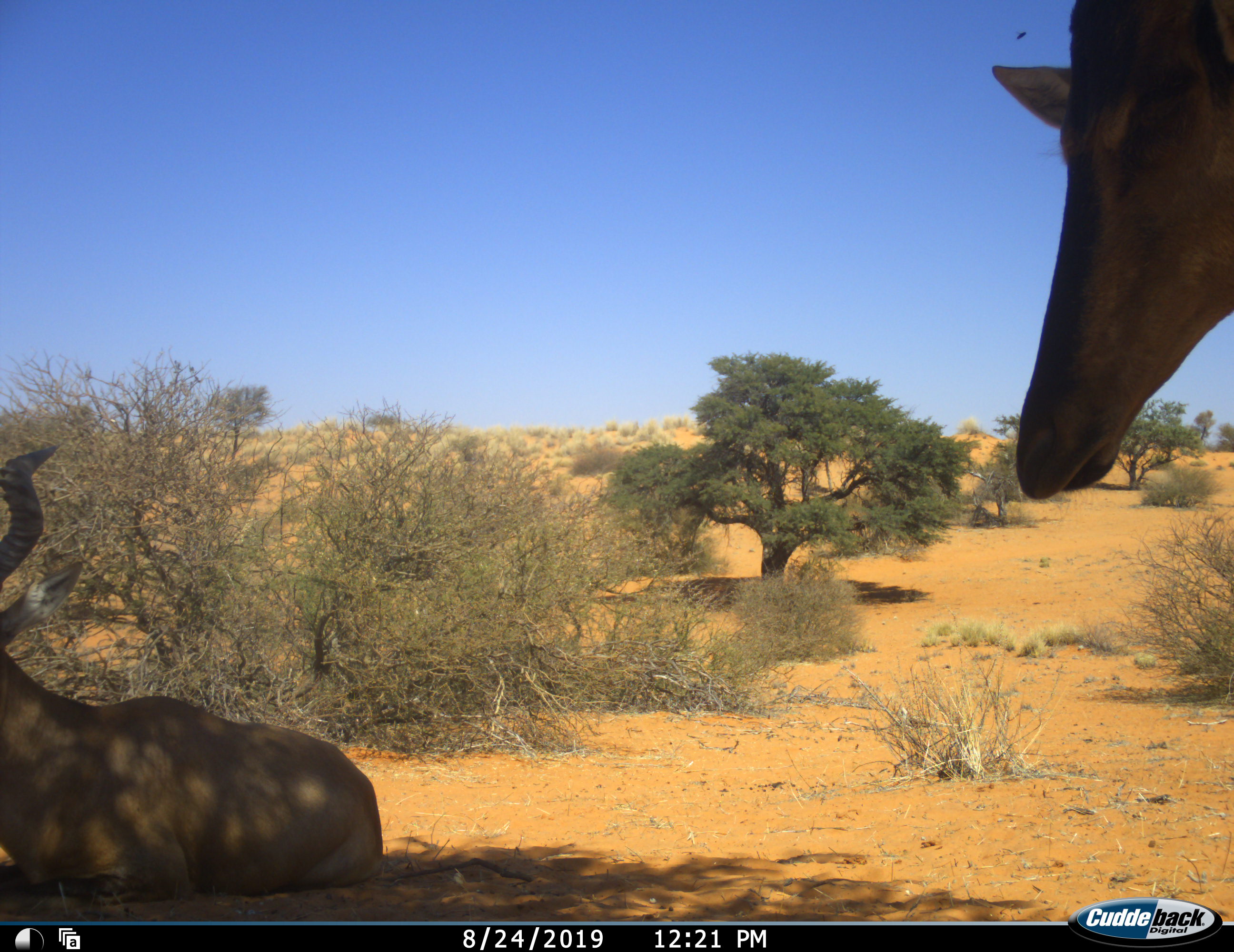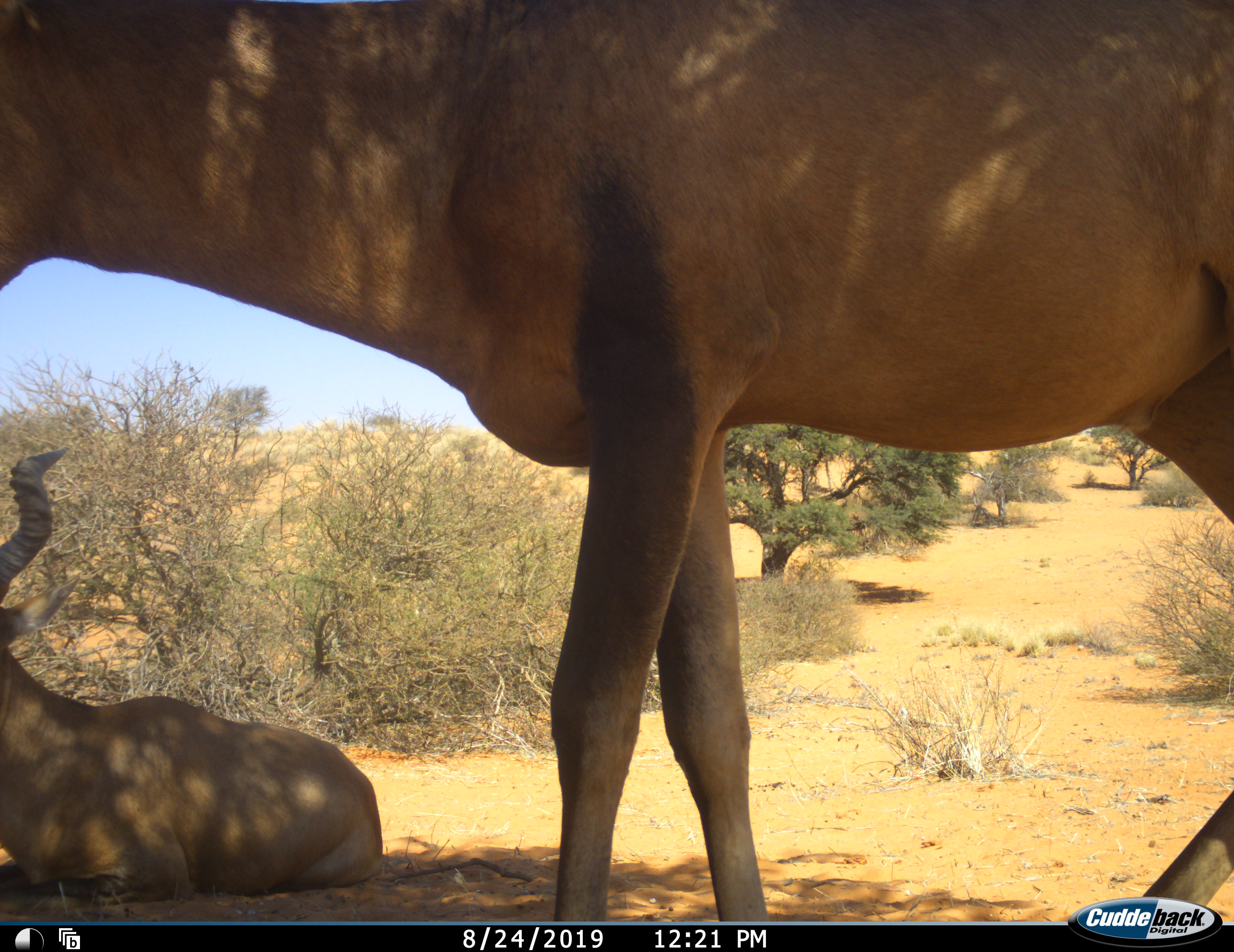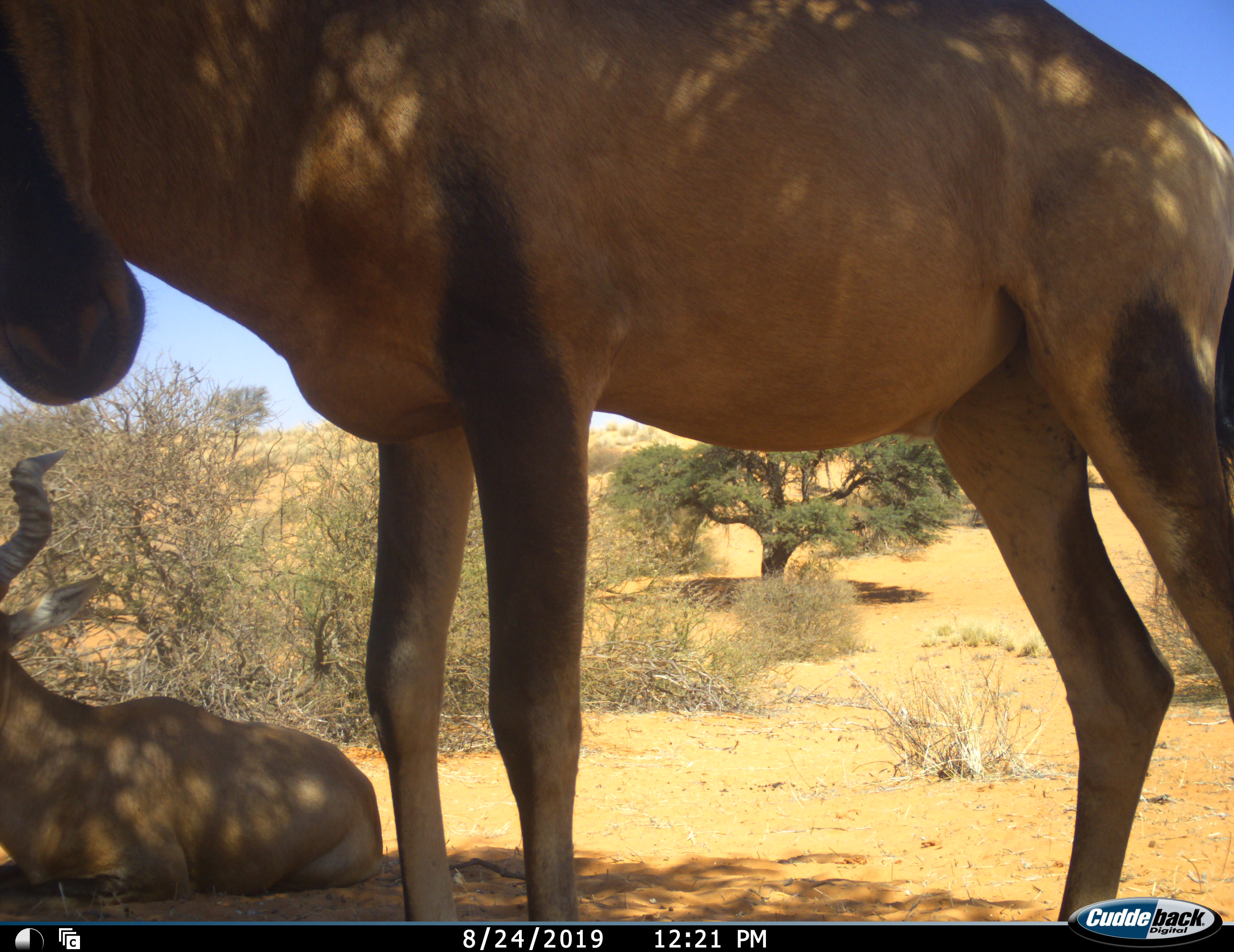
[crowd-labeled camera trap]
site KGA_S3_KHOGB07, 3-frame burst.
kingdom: Animalia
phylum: Chordata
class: Mammalia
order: Artiodactyla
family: Bovidae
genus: Alcelaphus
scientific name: Alcelaphus buselaphus caama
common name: red hartebeest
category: hartebeestred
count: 2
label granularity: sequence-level